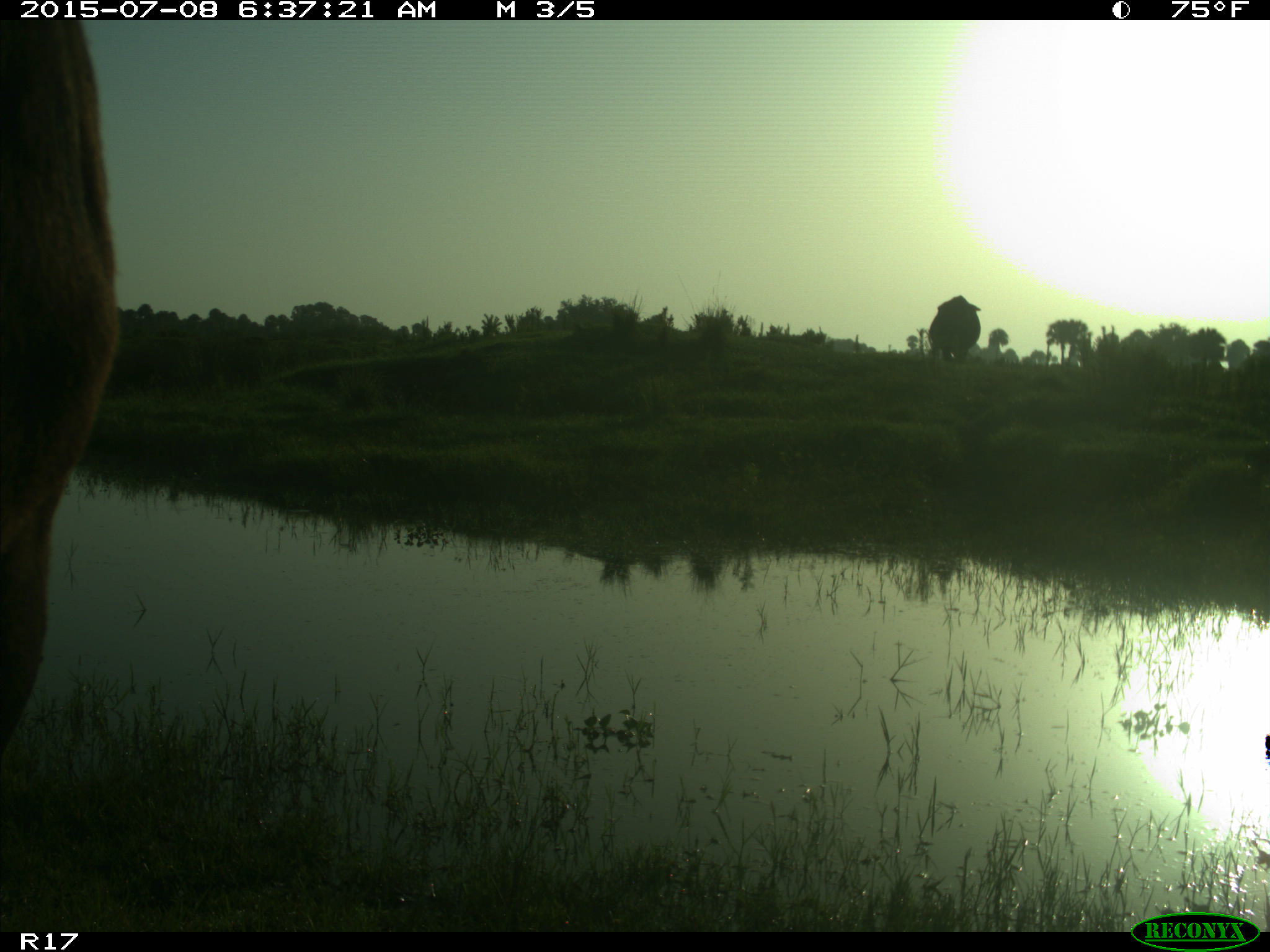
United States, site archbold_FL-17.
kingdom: Animalia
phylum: Chordata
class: Mammalia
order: Artiodactyla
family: Bovidae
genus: Bos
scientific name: Bos taurus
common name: domestic cow